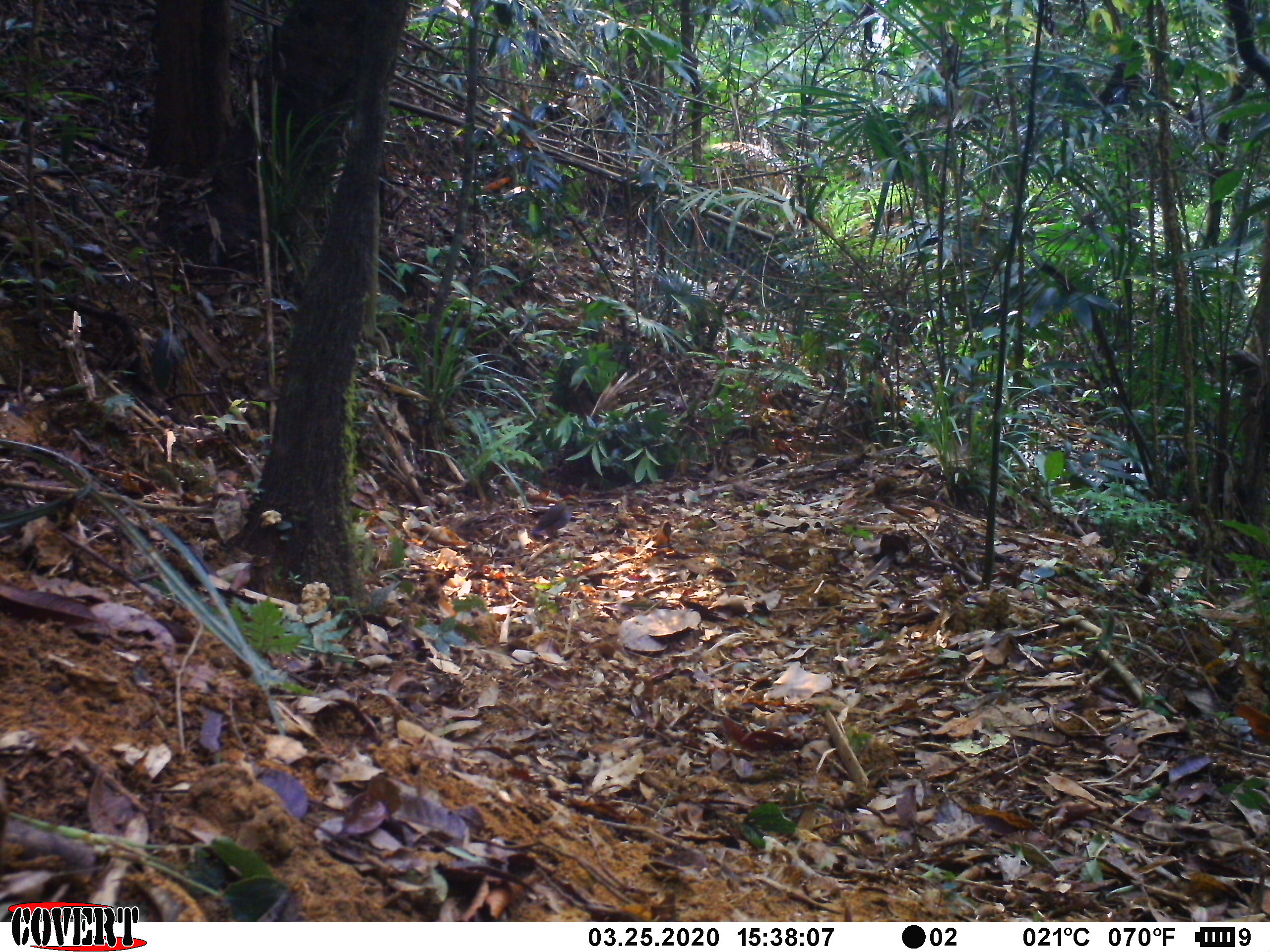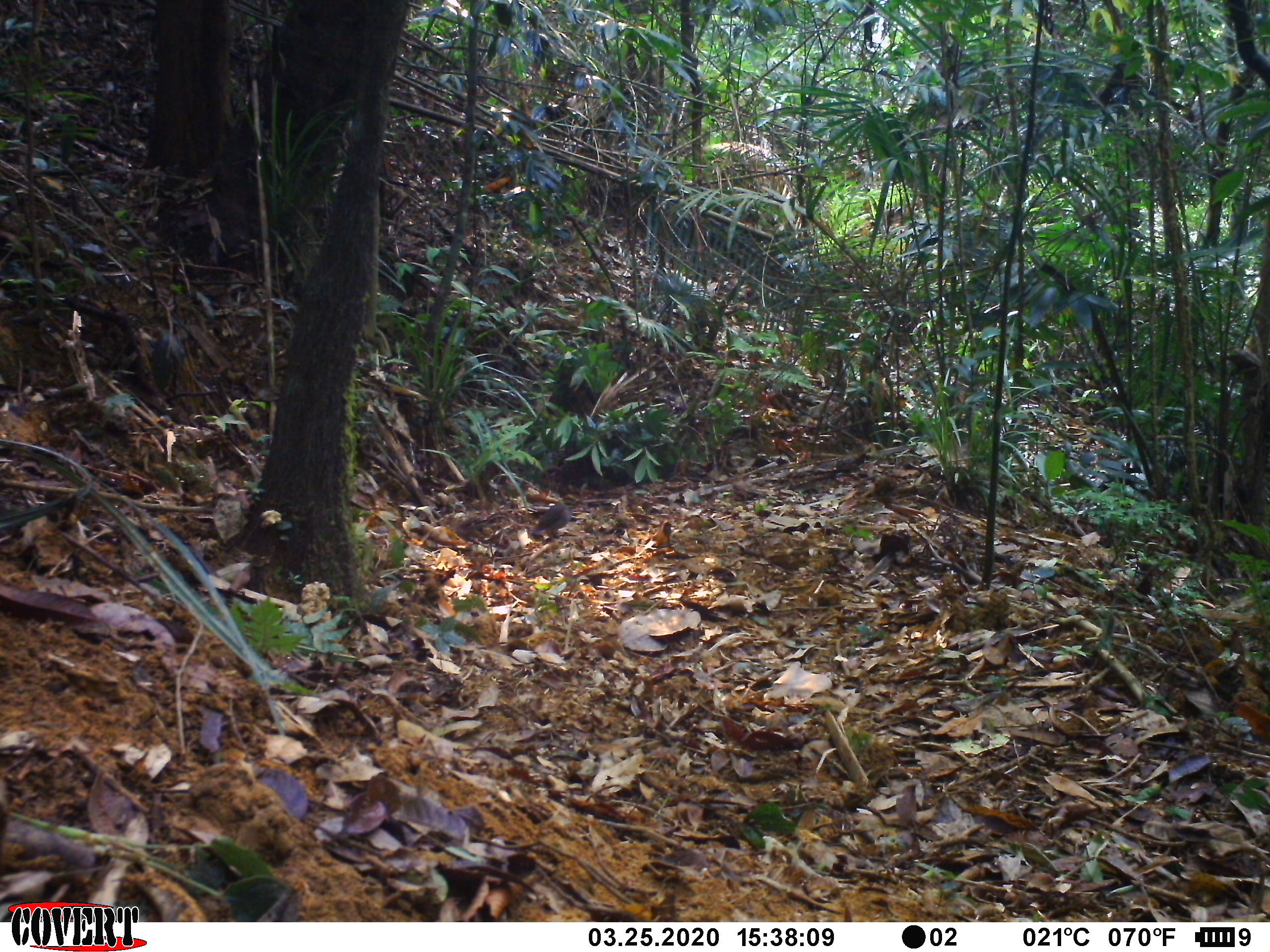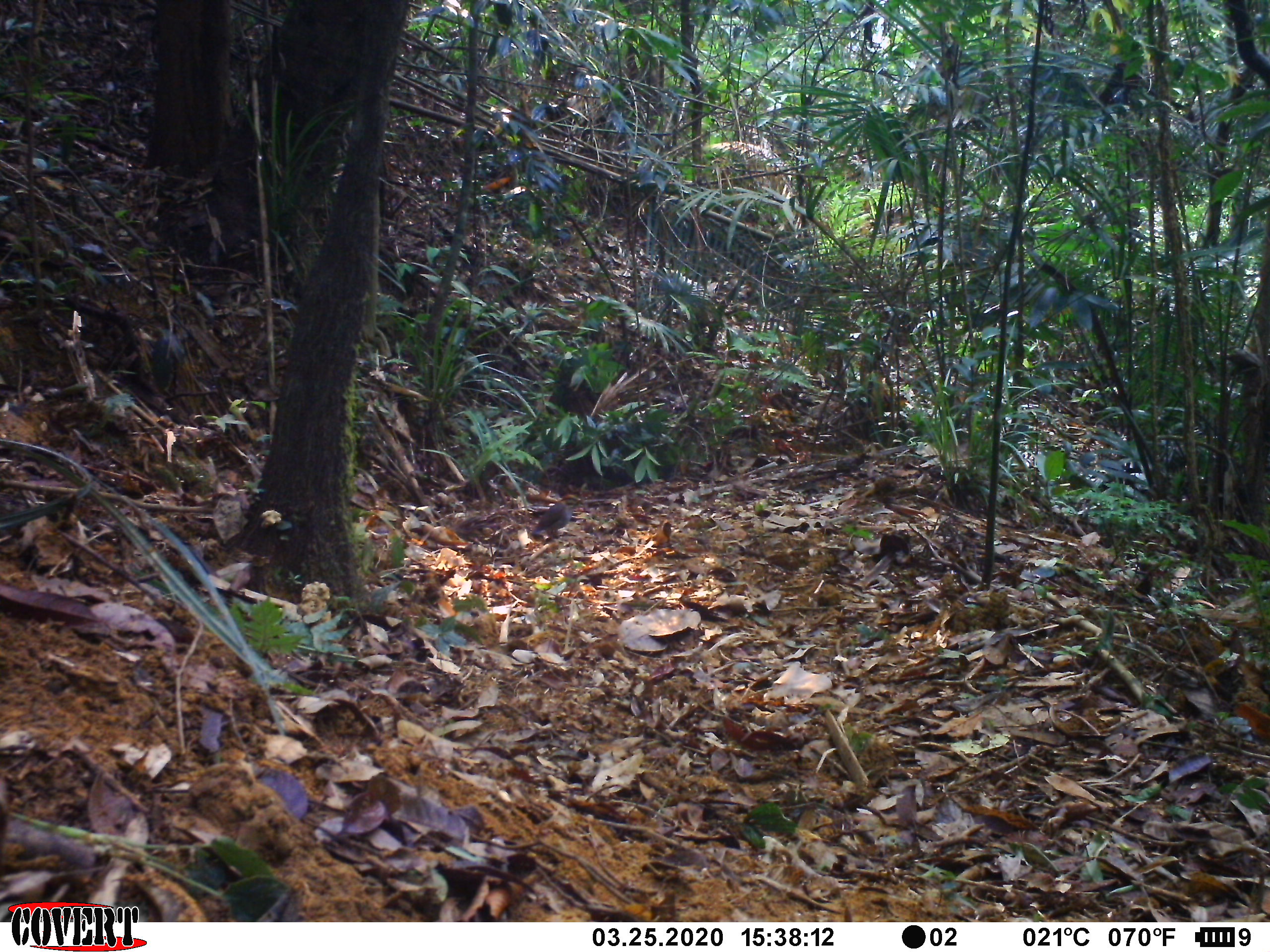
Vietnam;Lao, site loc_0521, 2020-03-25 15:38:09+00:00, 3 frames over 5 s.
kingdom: Animalia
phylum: Chordata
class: Aves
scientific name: Aves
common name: bird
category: unidentified bird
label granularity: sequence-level